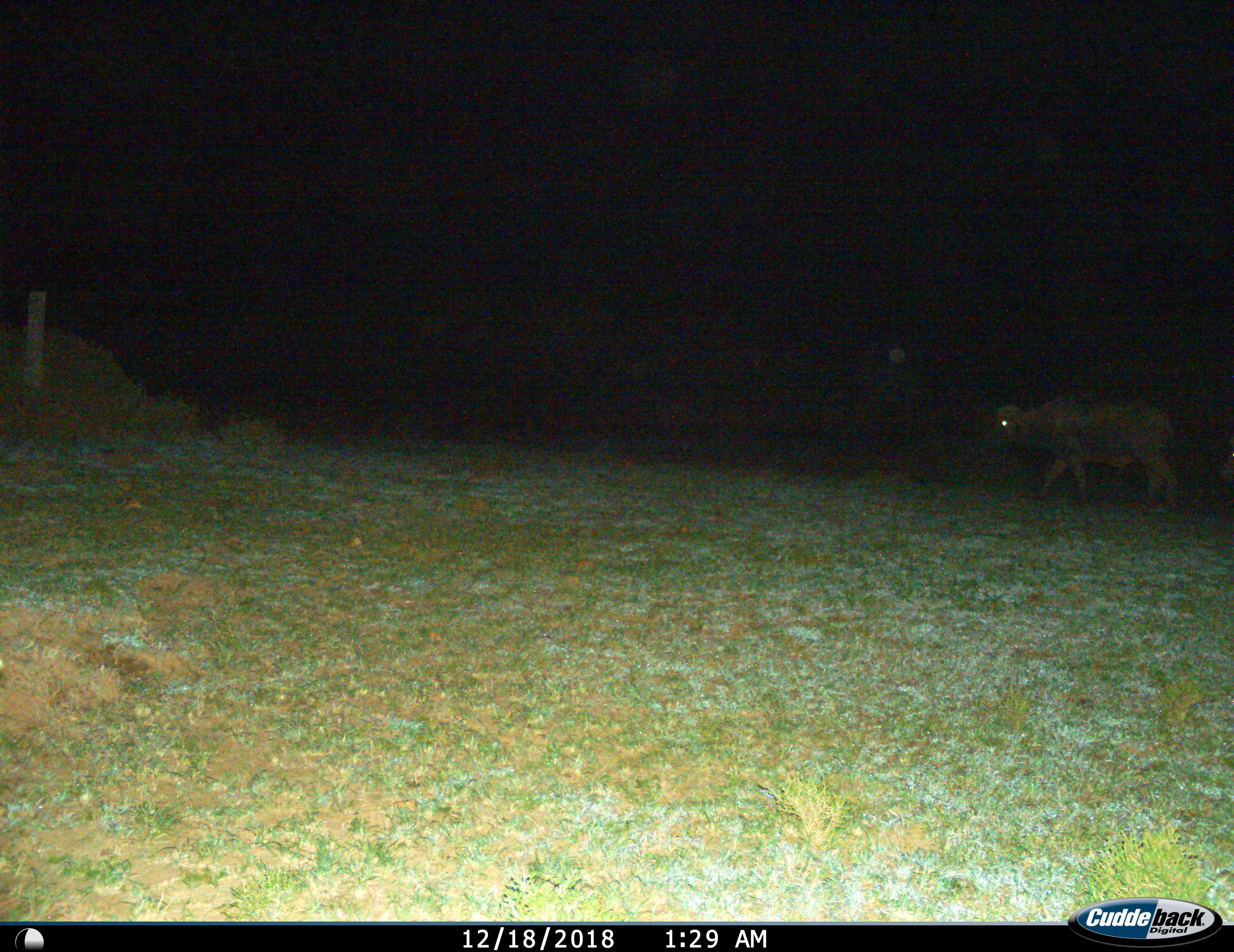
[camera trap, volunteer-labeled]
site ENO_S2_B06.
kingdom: Animalia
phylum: Chordata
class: Mammalia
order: Artiodactyla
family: Bovidae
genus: Syncerus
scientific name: Syncerus caffer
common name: african buffalo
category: buffalo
Buffalo (african buffalo) (Syncerus caffer), count 1. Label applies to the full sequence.